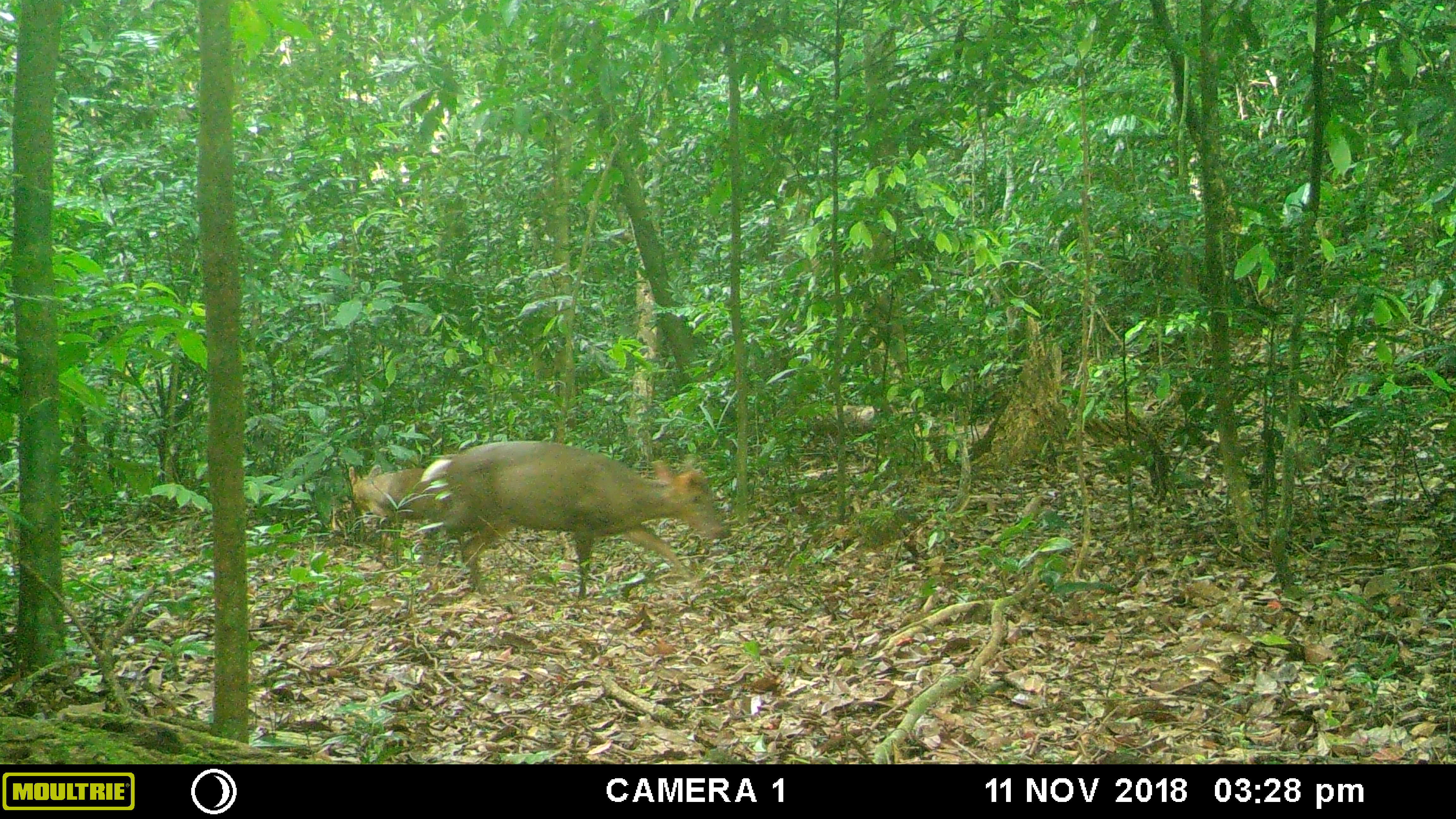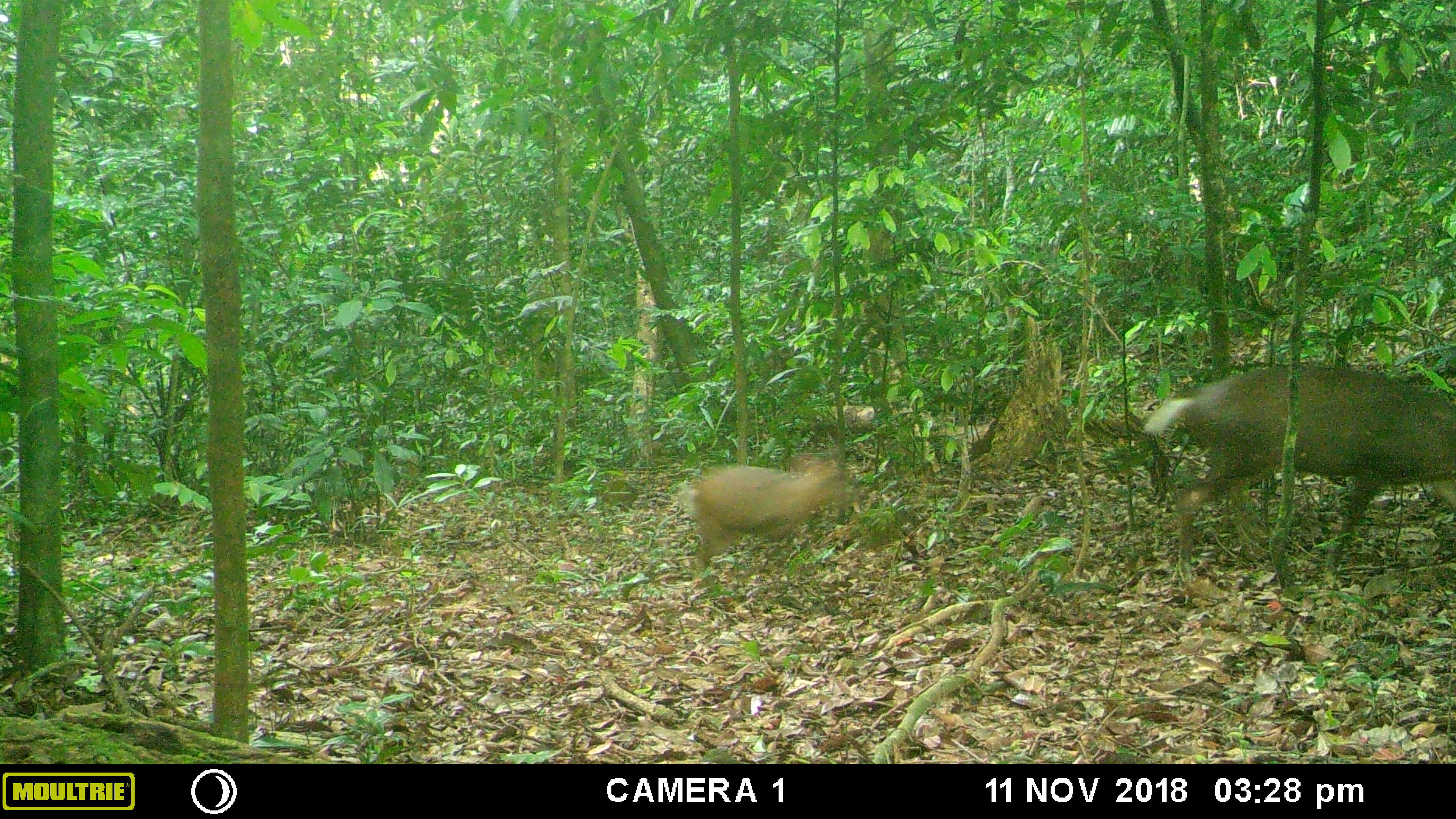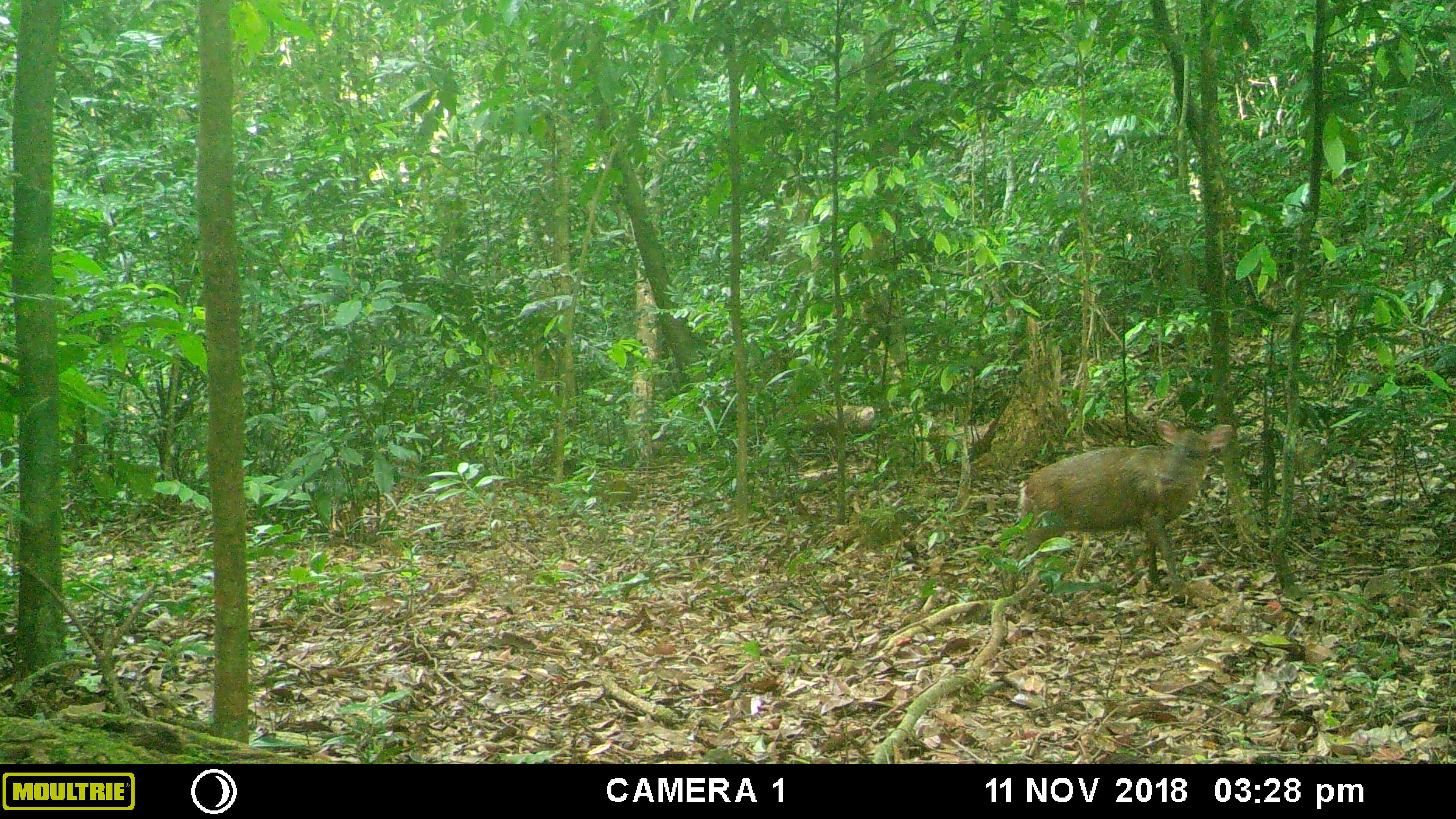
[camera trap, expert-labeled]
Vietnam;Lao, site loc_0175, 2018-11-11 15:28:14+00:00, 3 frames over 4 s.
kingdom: Animalia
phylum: Chordata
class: Mammalia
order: Artiodactyla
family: Cervidae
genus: Muntiacus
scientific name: Muntiacus rooseveltorum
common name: roosevelt's muntjac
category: roosevelts muntjac group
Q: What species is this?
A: Roosevelts muntjac group (roosevelt's muntjac) (Muntiacus rooseveltorum).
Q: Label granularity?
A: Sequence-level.